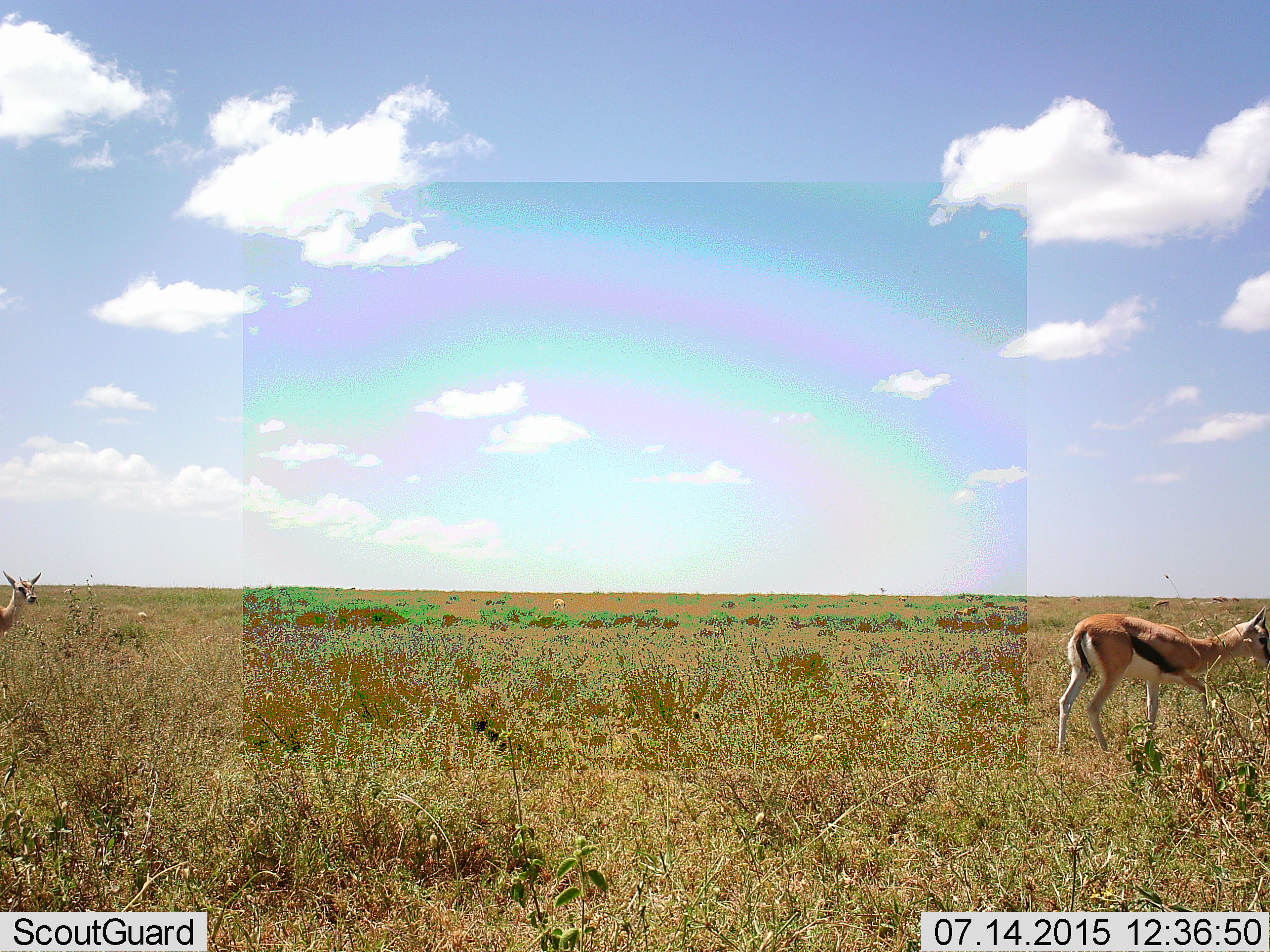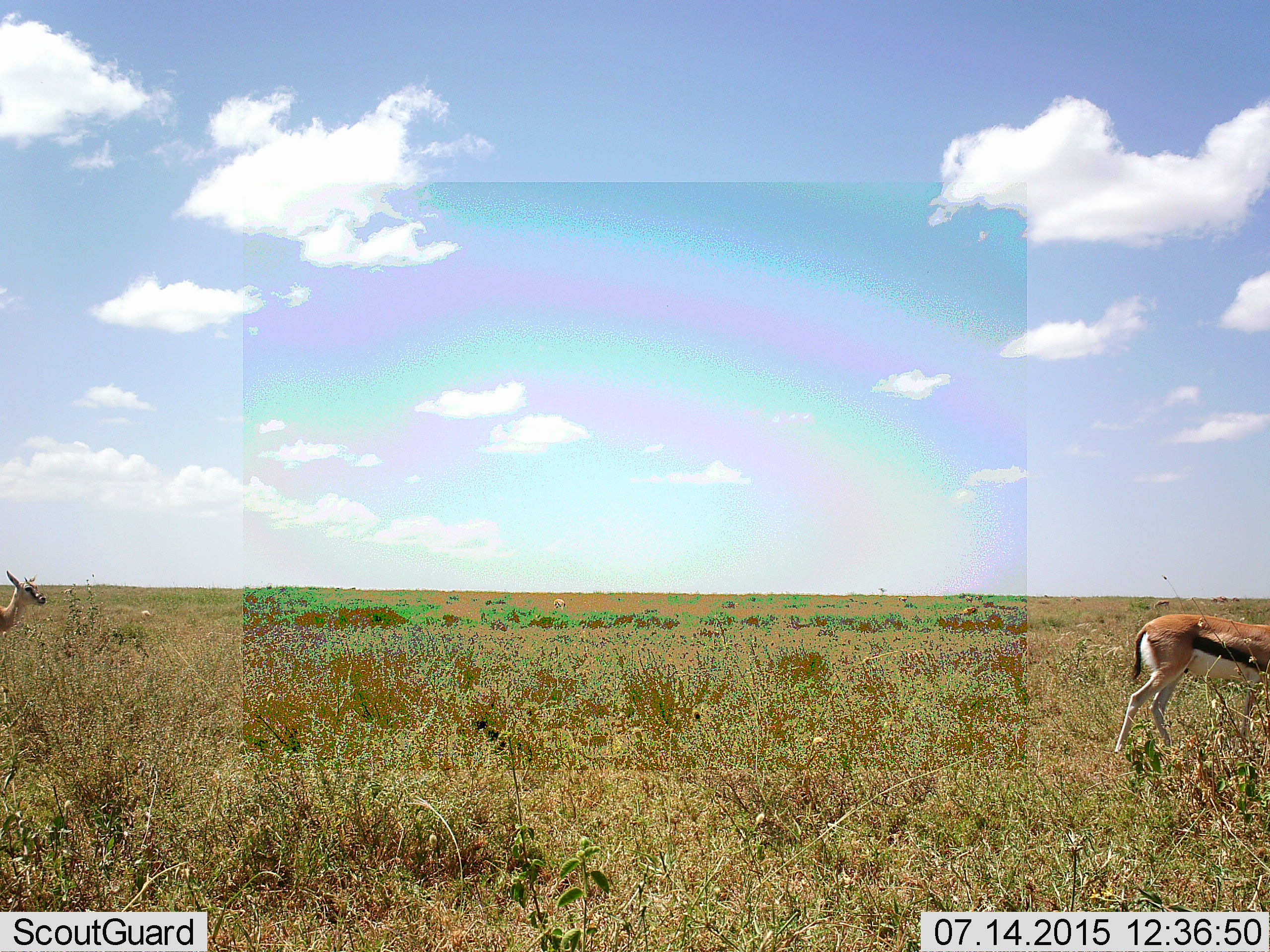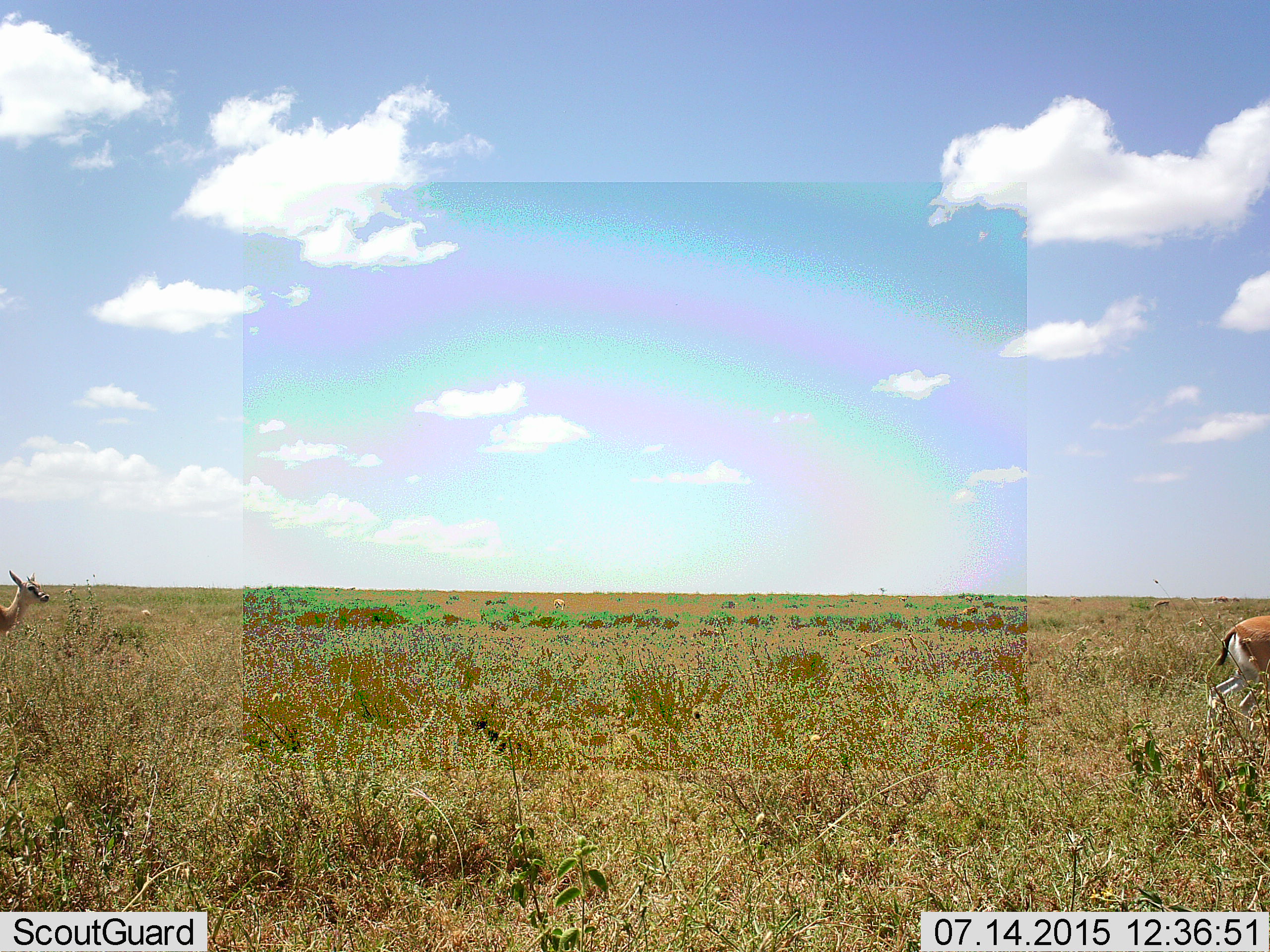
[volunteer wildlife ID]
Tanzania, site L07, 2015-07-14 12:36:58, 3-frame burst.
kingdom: Animalia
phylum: Chordata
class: Mammalia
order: Artiodactyla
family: Bovidae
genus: Eudorcas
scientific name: Eudorcas thomsonii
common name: thomson's gazelle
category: gazellethomsons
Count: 2.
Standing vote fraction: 67%.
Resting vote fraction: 0%.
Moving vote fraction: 78%.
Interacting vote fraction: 0%.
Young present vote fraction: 0%.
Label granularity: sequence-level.